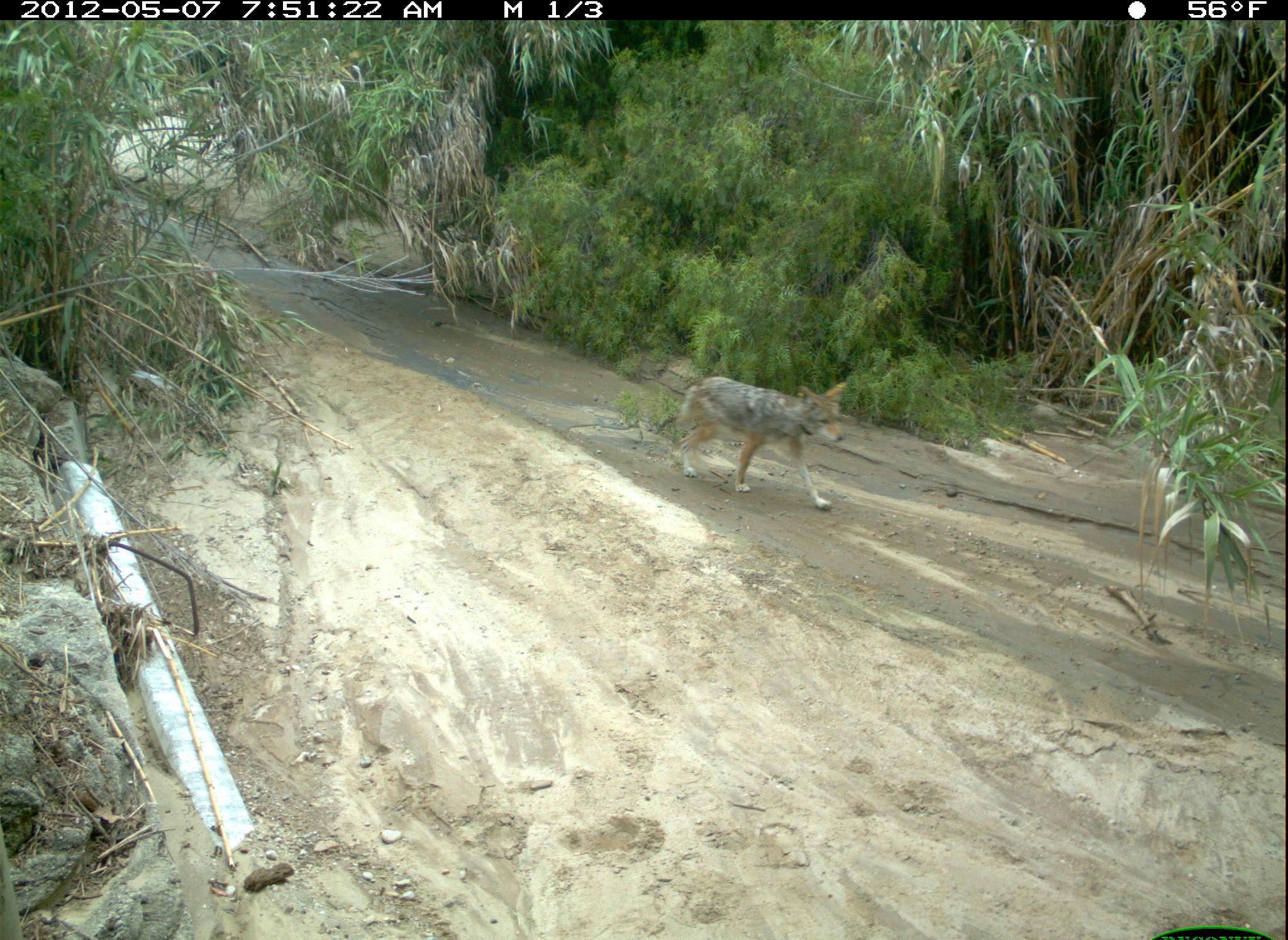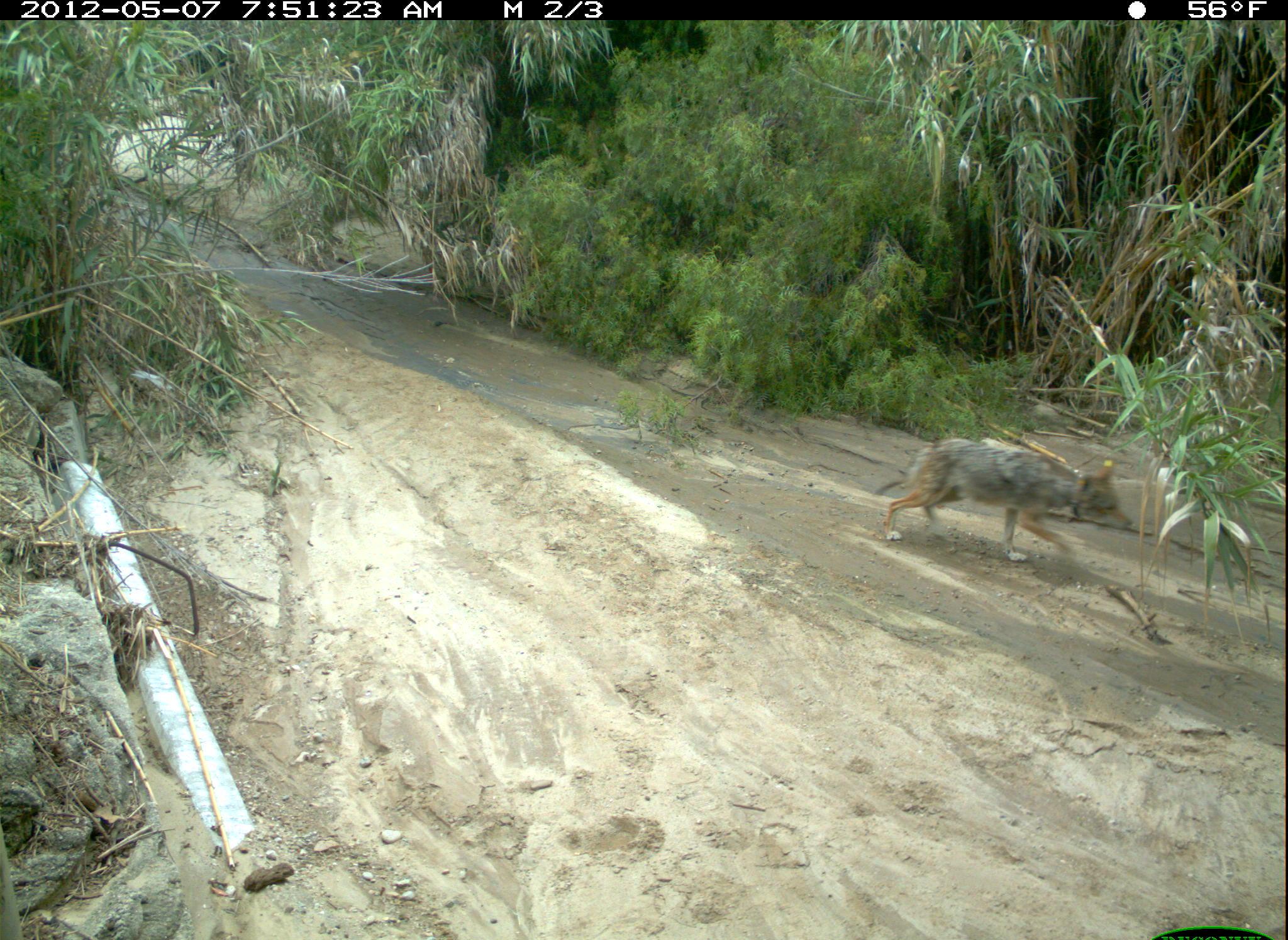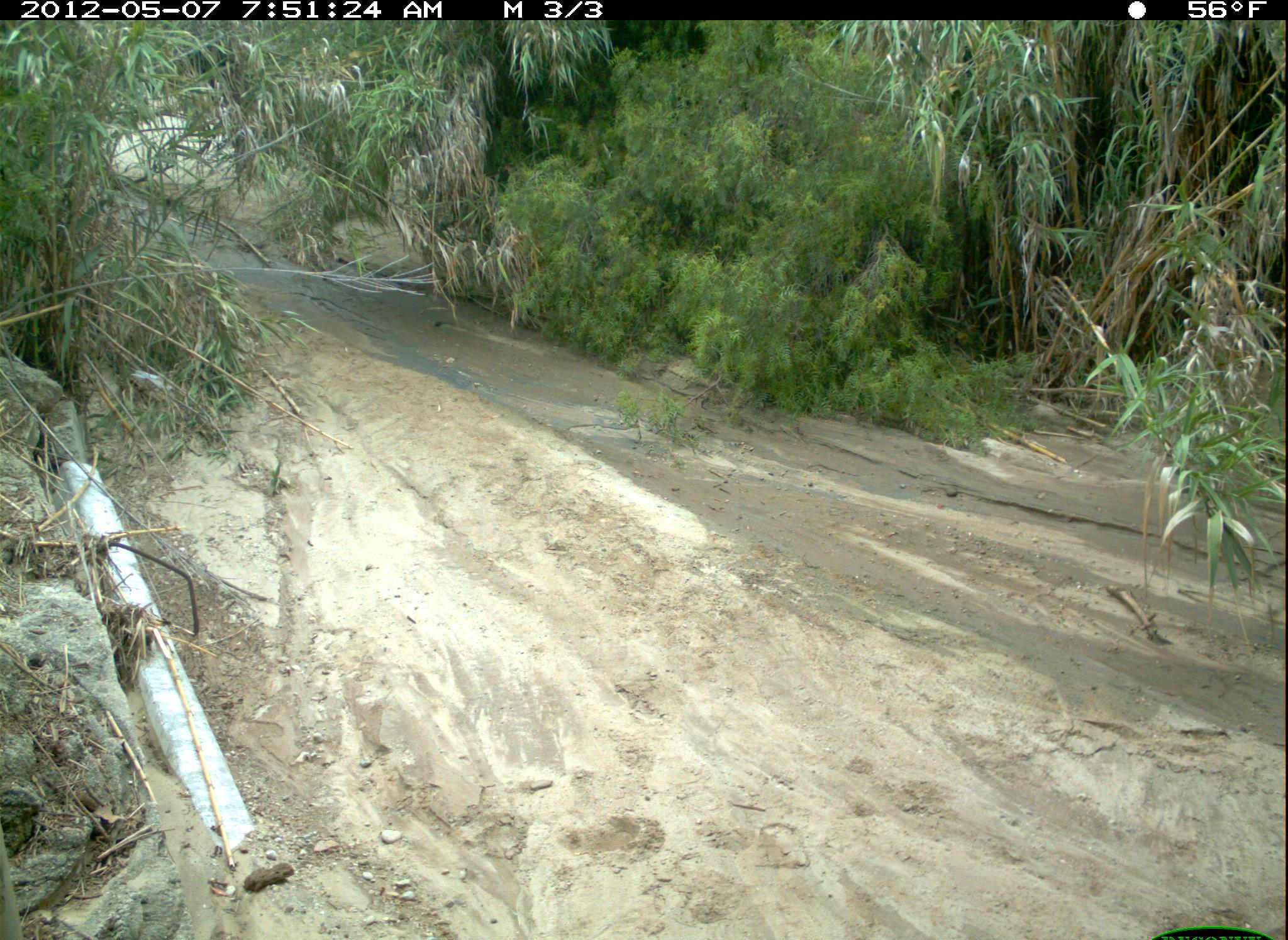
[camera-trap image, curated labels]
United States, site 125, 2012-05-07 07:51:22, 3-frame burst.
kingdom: Animalia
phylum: Chordata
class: Mammalia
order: Carnivora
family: Canidae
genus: Canis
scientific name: Canis latrans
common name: coyote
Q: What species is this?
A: Coyote (Canis latrans).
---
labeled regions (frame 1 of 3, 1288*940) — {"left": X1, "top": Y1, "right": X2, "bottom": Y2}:
coyote: {"left": 664, "top": 372, "right": 855, "bottom": 518}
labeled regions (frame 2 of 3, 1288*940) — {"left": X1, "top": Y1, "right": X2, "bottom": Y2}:
coyote: {"left": 875, "top": 433, "right": 1138, "bottom": 571}